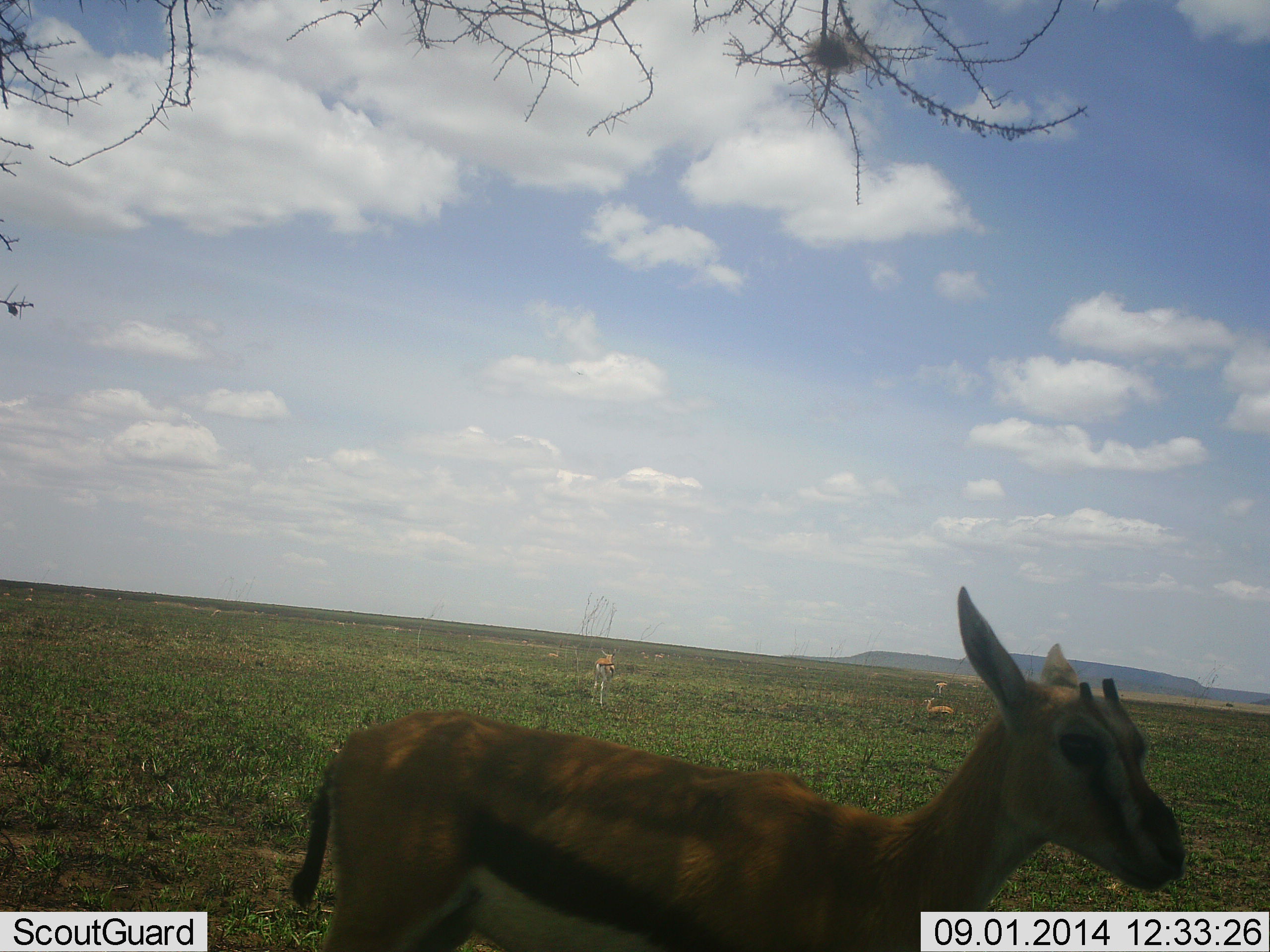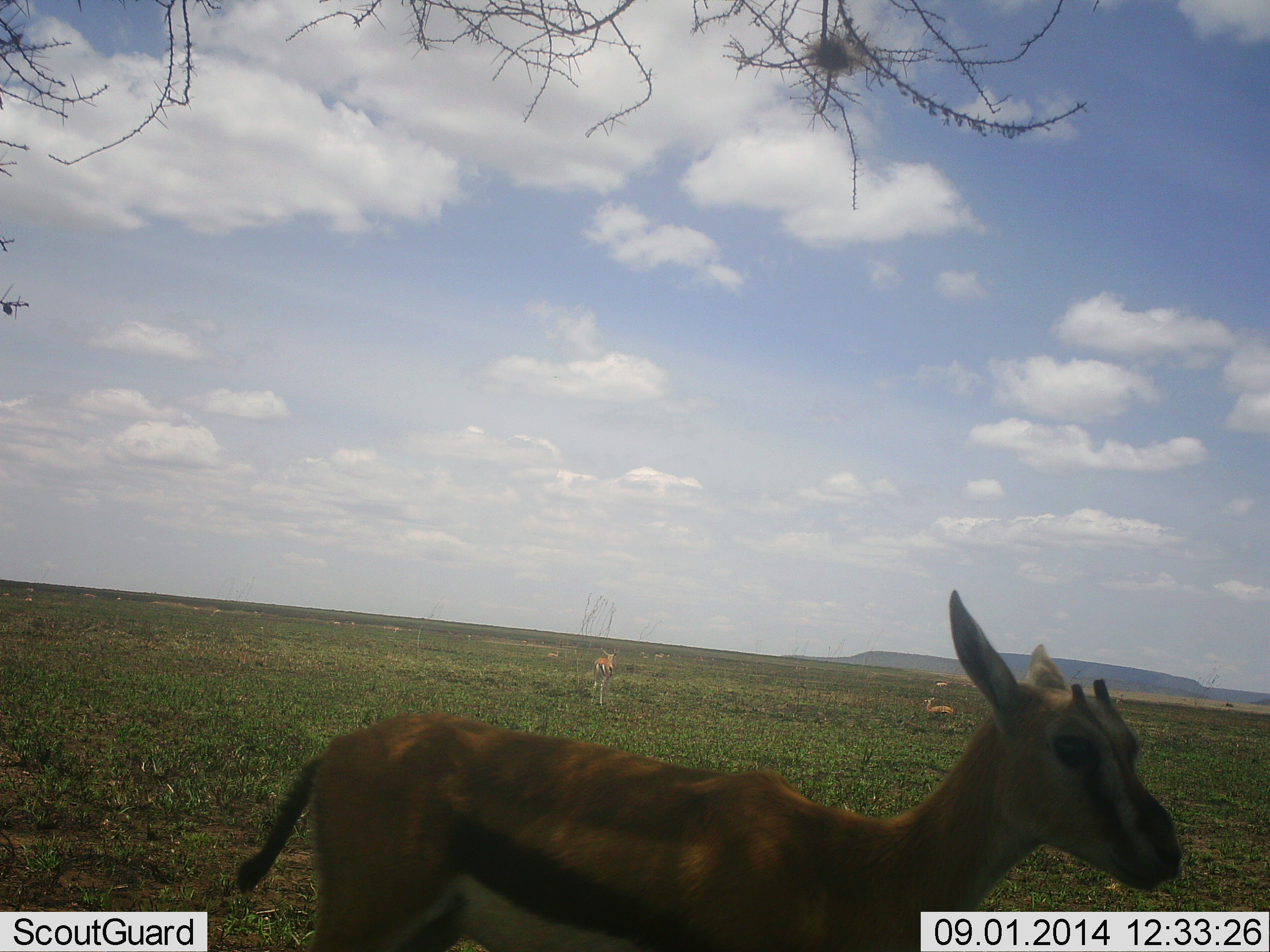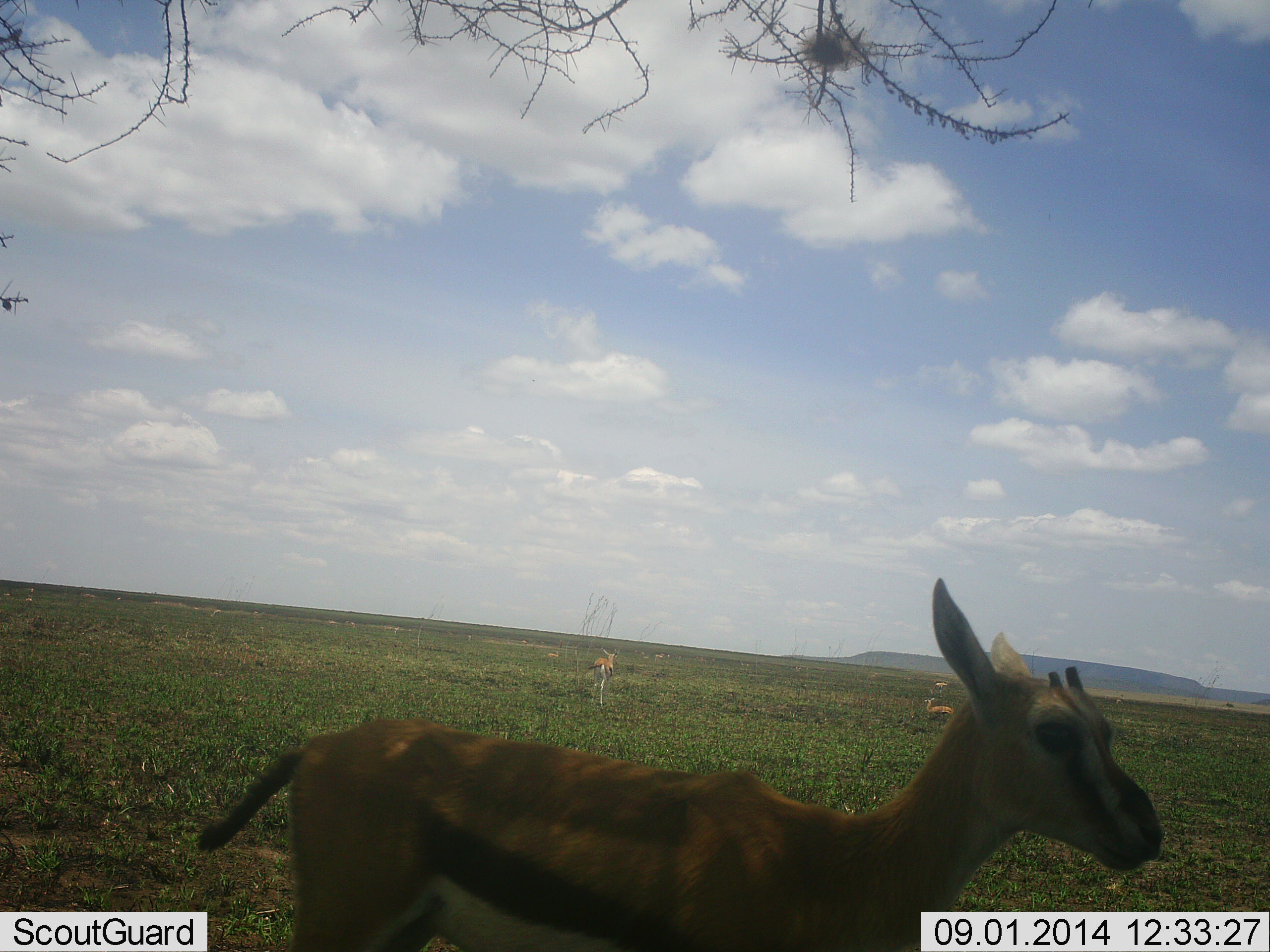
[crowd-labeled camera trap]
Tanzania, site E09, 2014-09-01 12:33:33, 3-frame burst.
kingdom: Animalia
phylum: Chordata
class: Mammalia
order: Artiodactyla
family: Bovidae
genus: Eudorcas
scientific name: Eudorcas thomsonii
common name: thomson's gazelle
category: gazellethomsons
Gazellethomsons (thomson's gazelle) (Eudorcas thomsonii), count 4. Behavior (volunteer vote fractions): standing 70%, resting 20%, moving 50%, interacting 0%. Young present (vote fraction): 0%. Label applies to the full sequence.